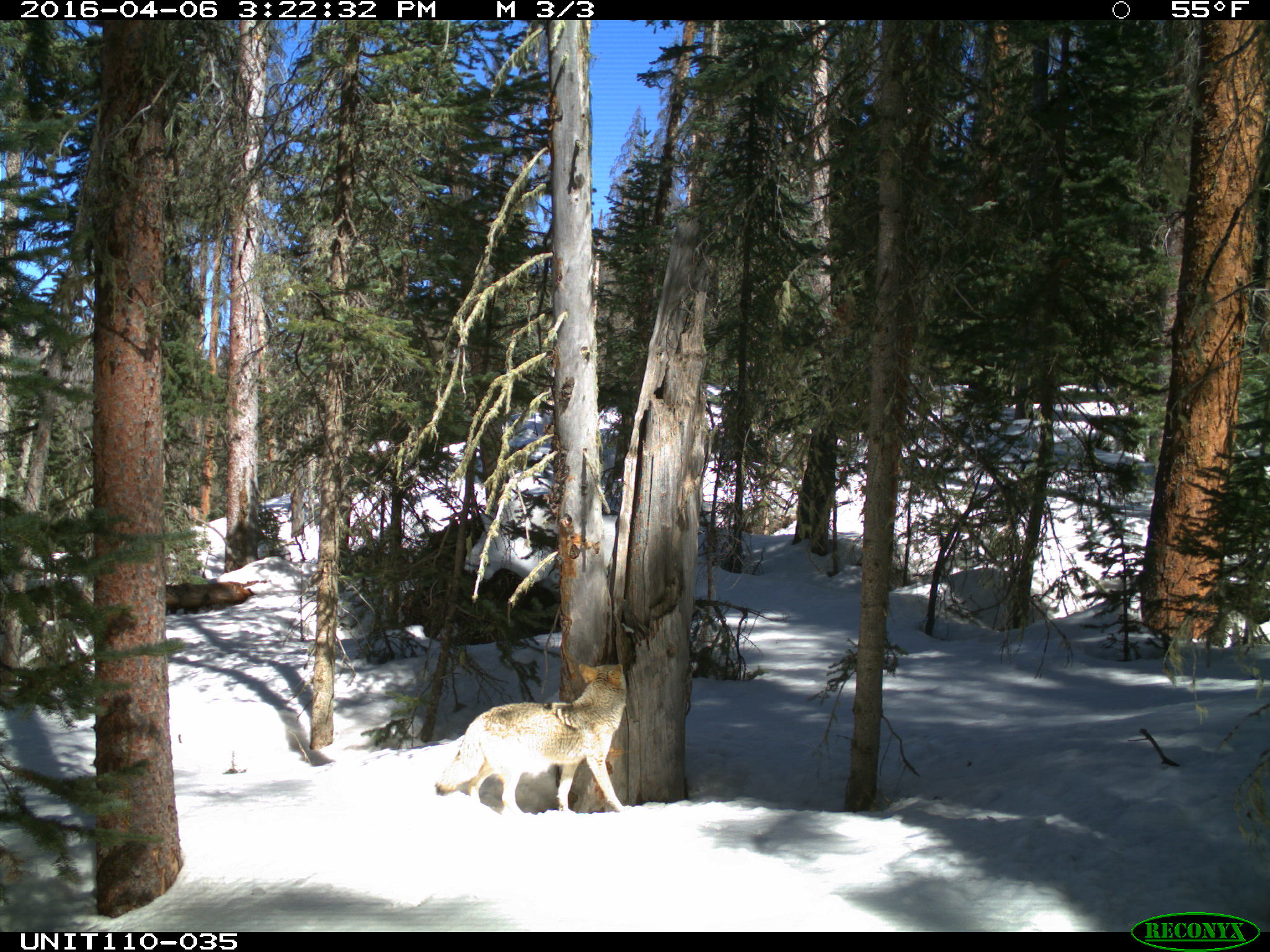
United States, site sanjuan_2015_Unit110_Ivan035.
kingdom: Animalia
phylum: Chordata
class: Mammalia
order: Carnivora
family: Canidae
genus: Canis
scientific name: Canis latrans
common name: coyote